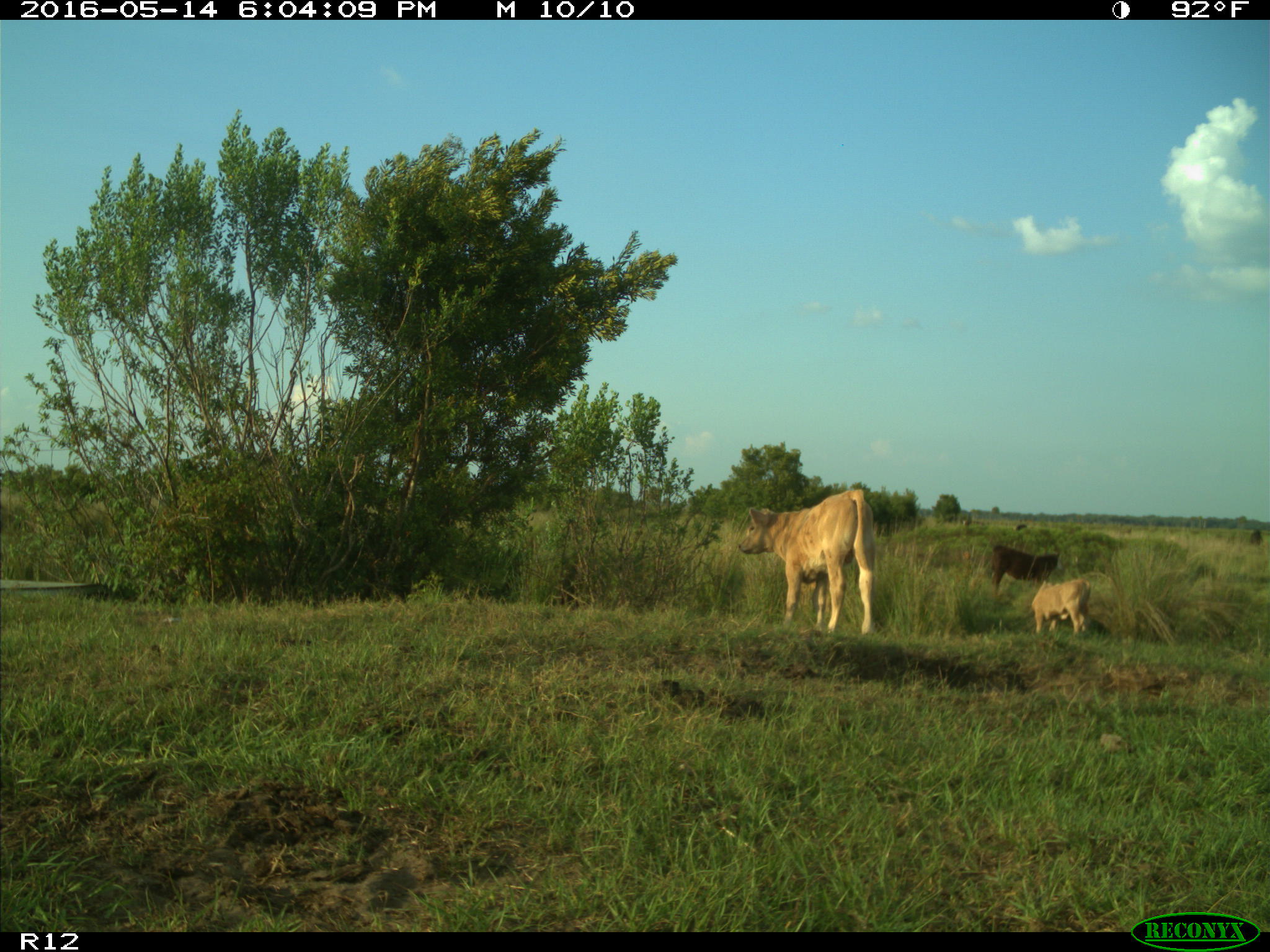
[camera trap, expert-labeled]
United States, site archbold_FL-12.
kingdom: Animalia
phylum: Chordata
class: Mammalia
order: Artiodactyla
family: Bovidae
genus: Bos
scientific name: Bos taurus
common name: domestic cow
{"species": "Bos taurus (domestic cow)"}